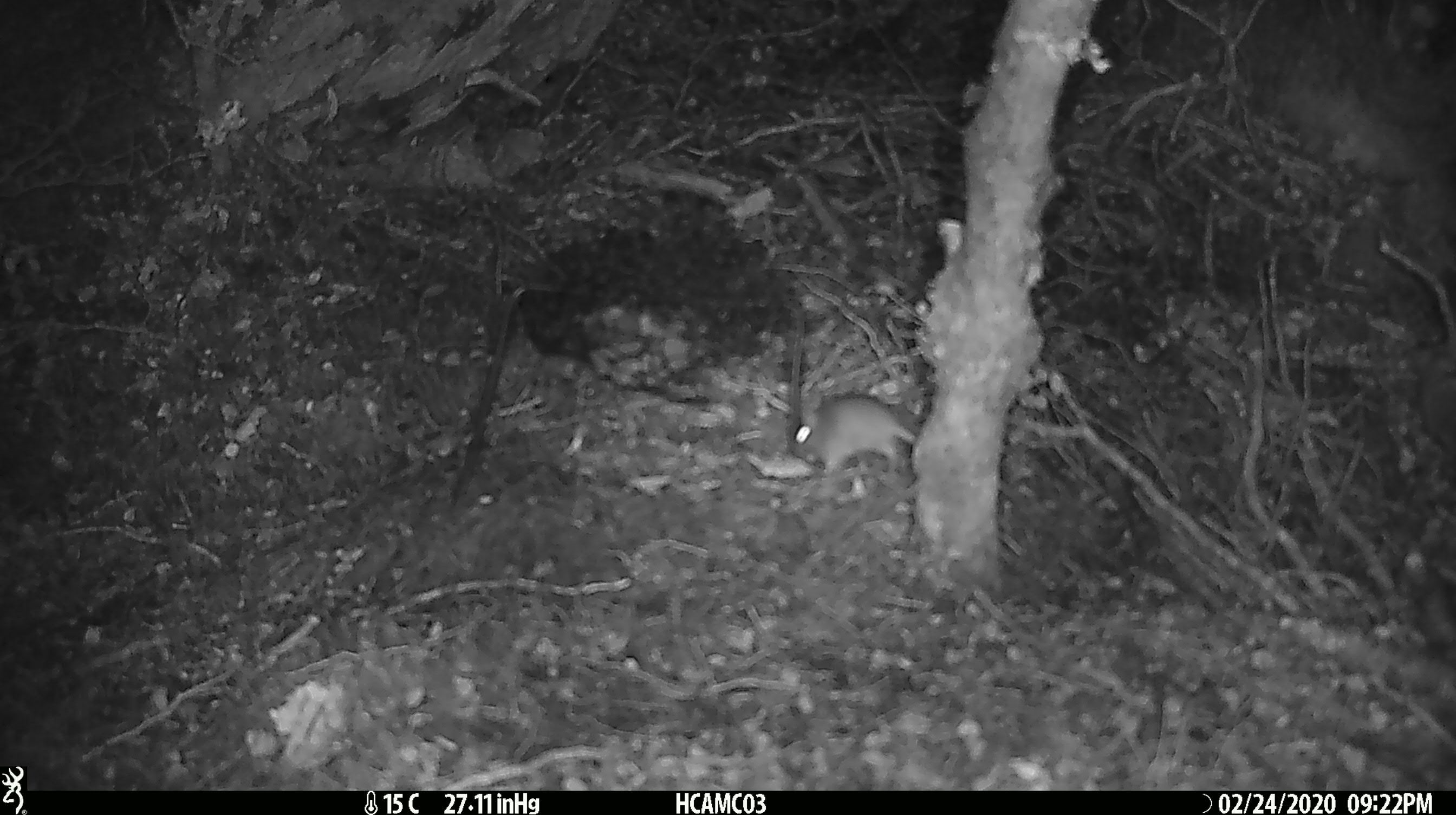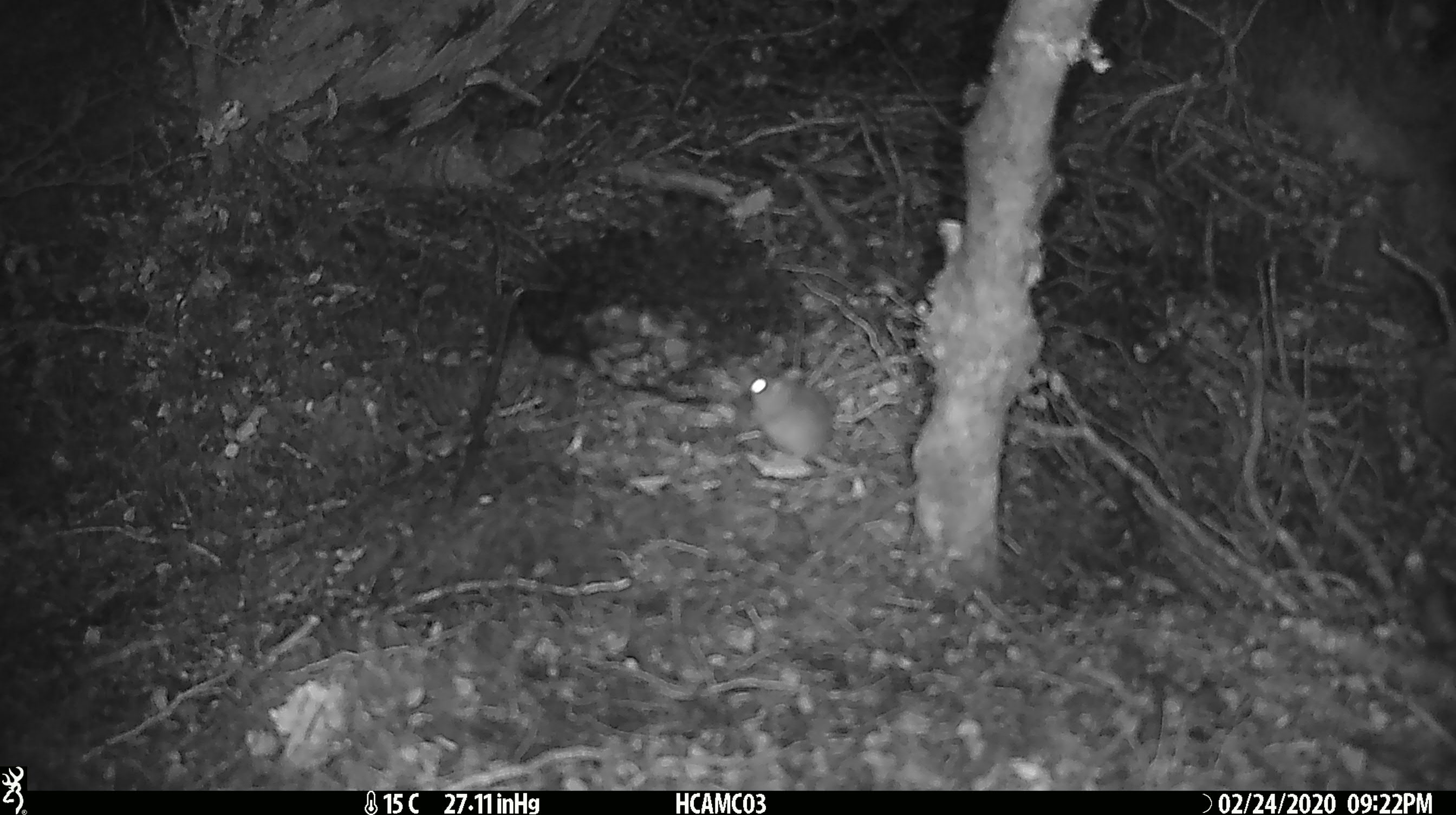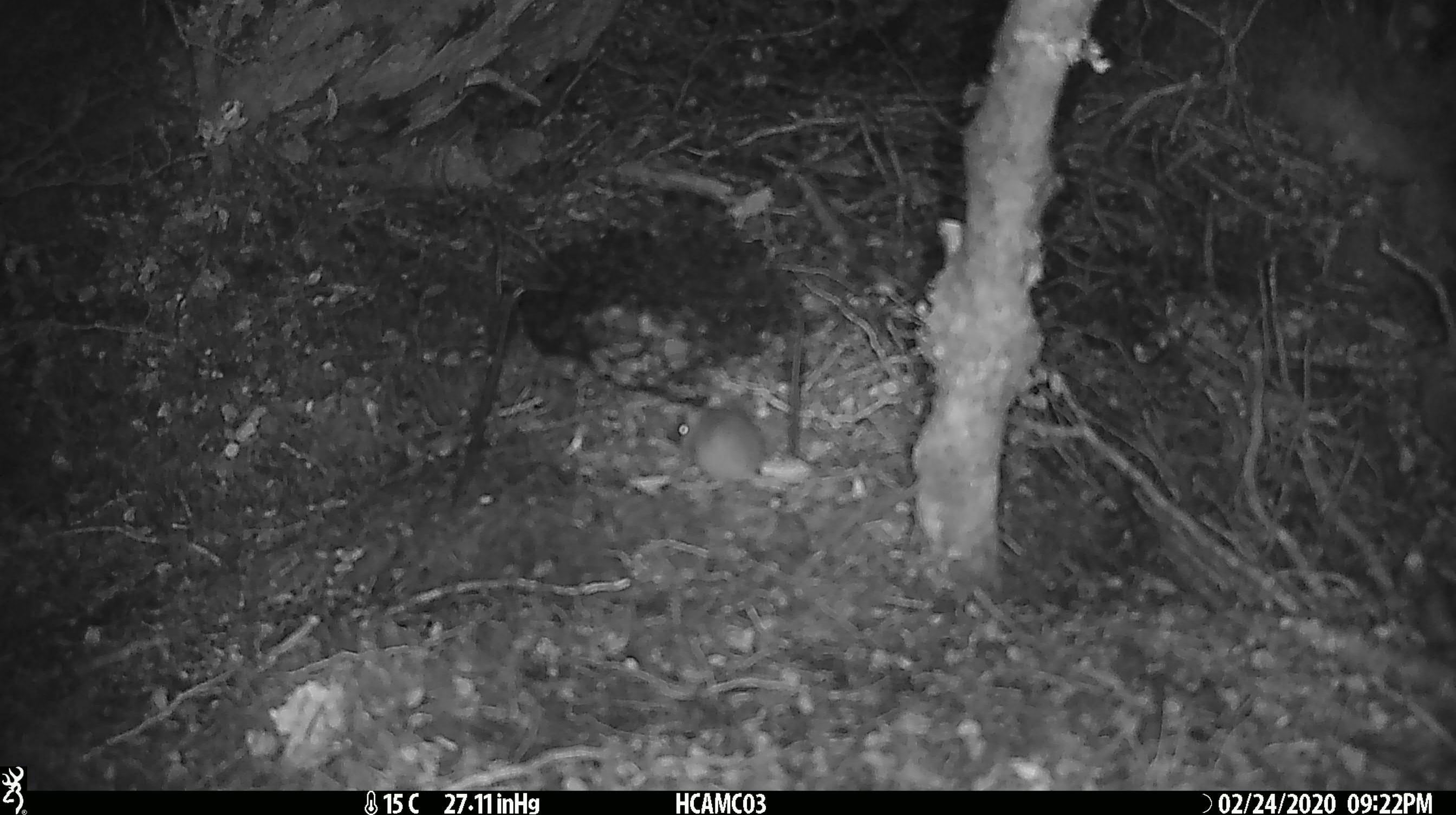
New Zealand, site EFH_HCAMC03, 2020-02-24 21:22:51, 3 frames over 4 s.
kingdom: Animalia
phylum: Chordata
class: Mammalia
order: Rodentia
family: Muridae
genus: Mus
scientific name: Mus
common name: mouse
Mouse (Mus).